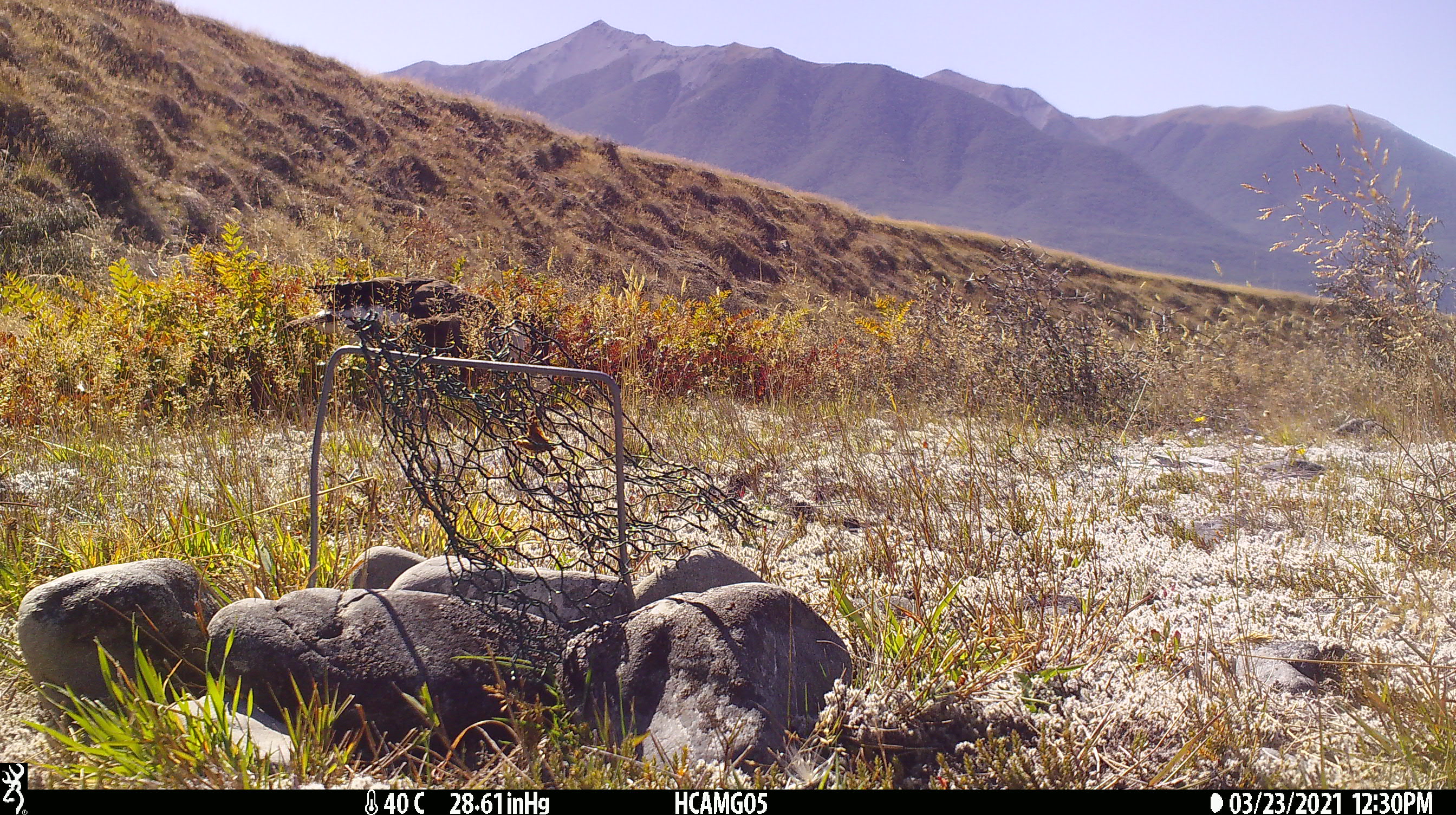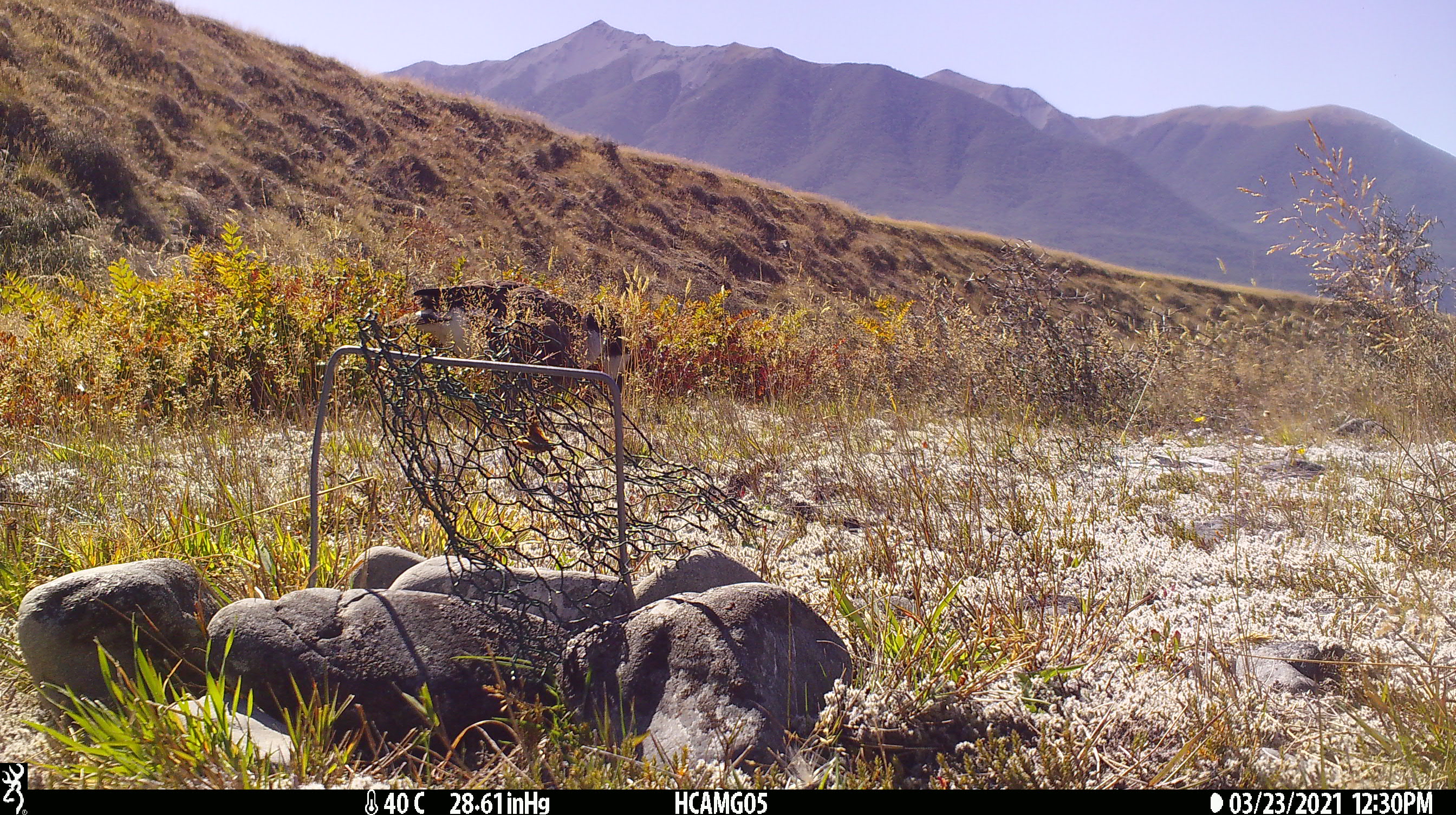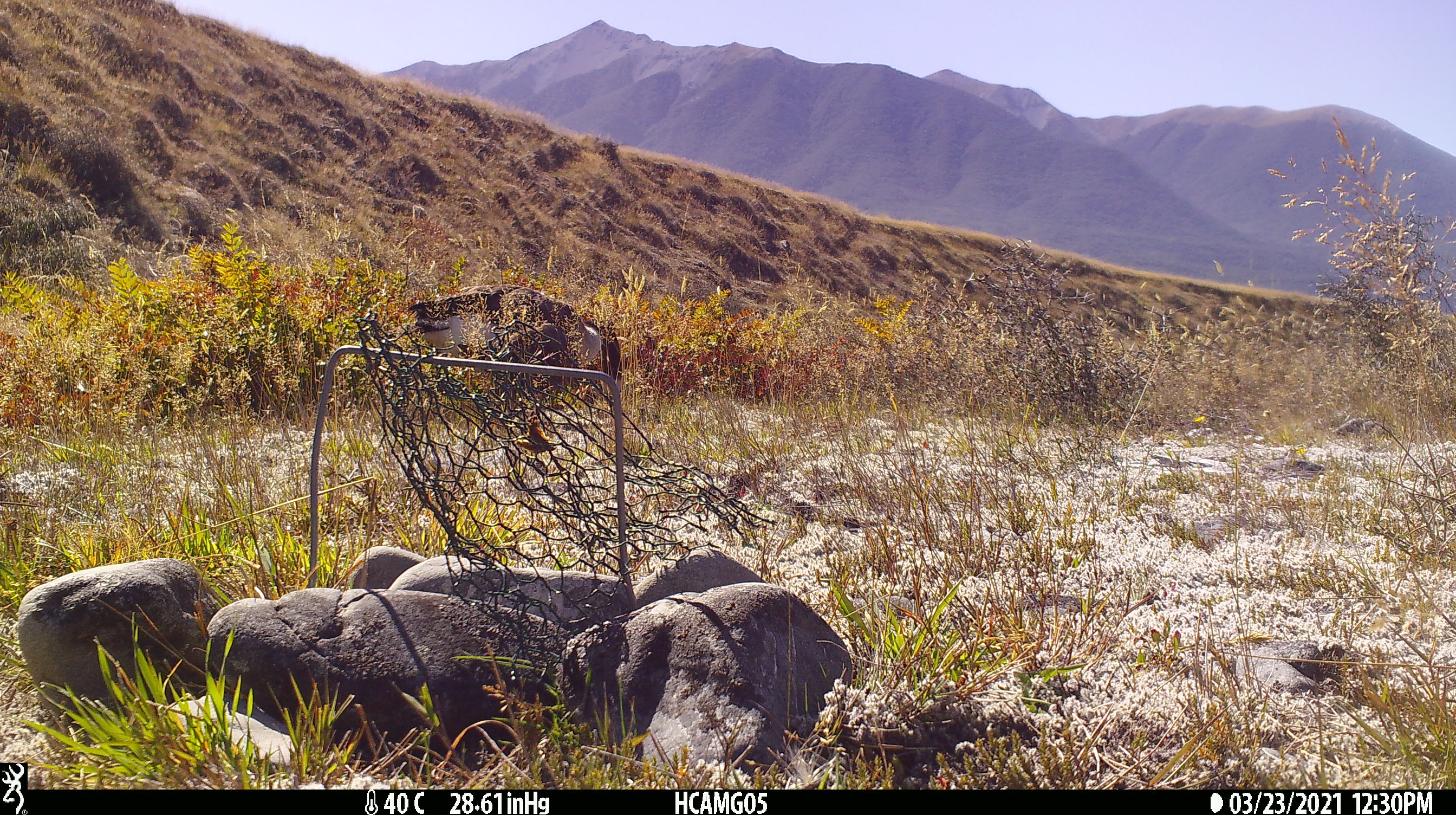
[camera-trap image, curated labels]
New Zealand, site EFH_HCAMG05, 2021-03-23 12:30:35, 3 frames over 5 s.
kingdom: Animalia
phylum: Chordata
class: Aves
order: Anseriformes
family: Anatidae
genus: Branta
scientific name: Branta canadensis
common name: canada goose